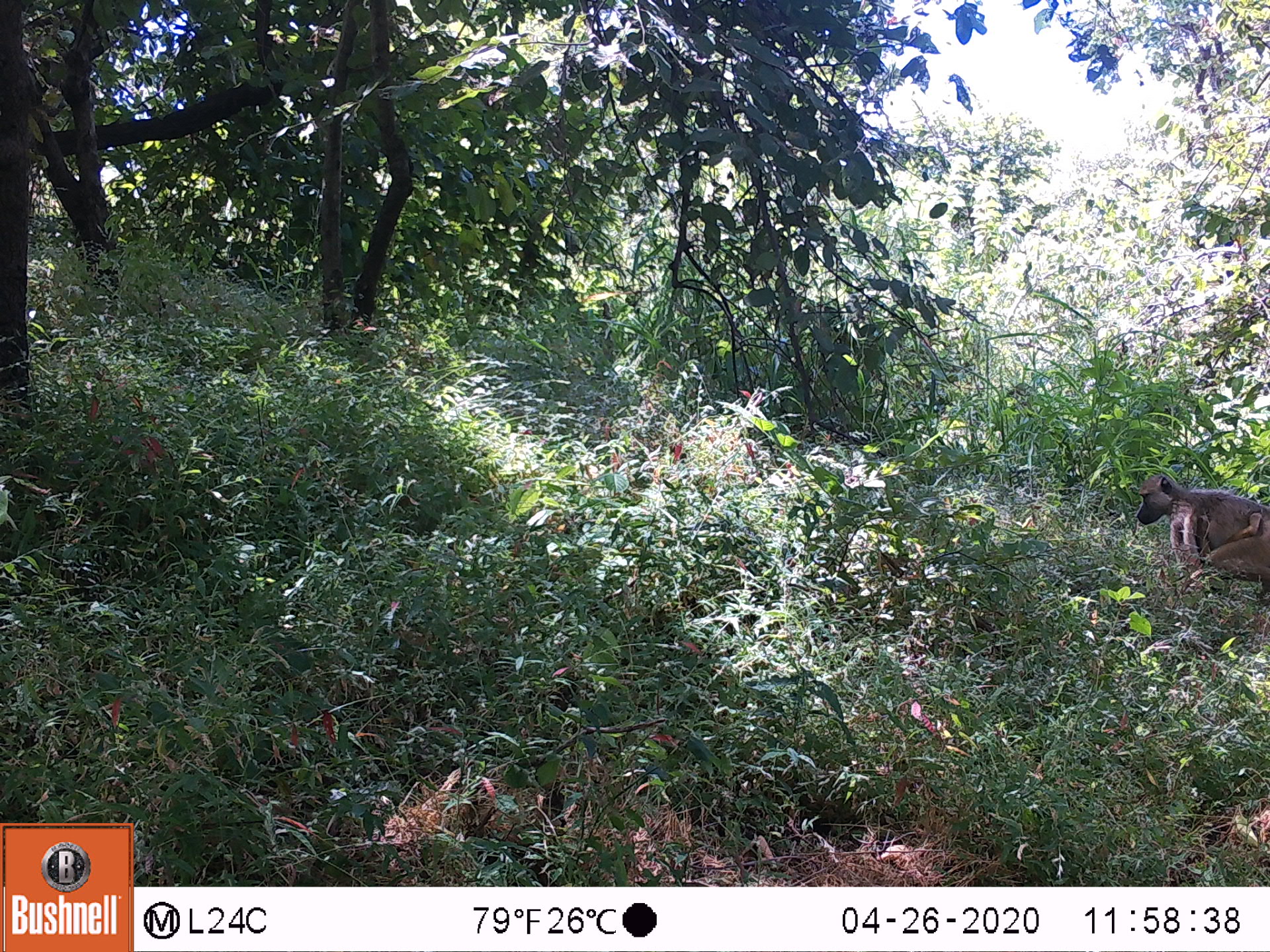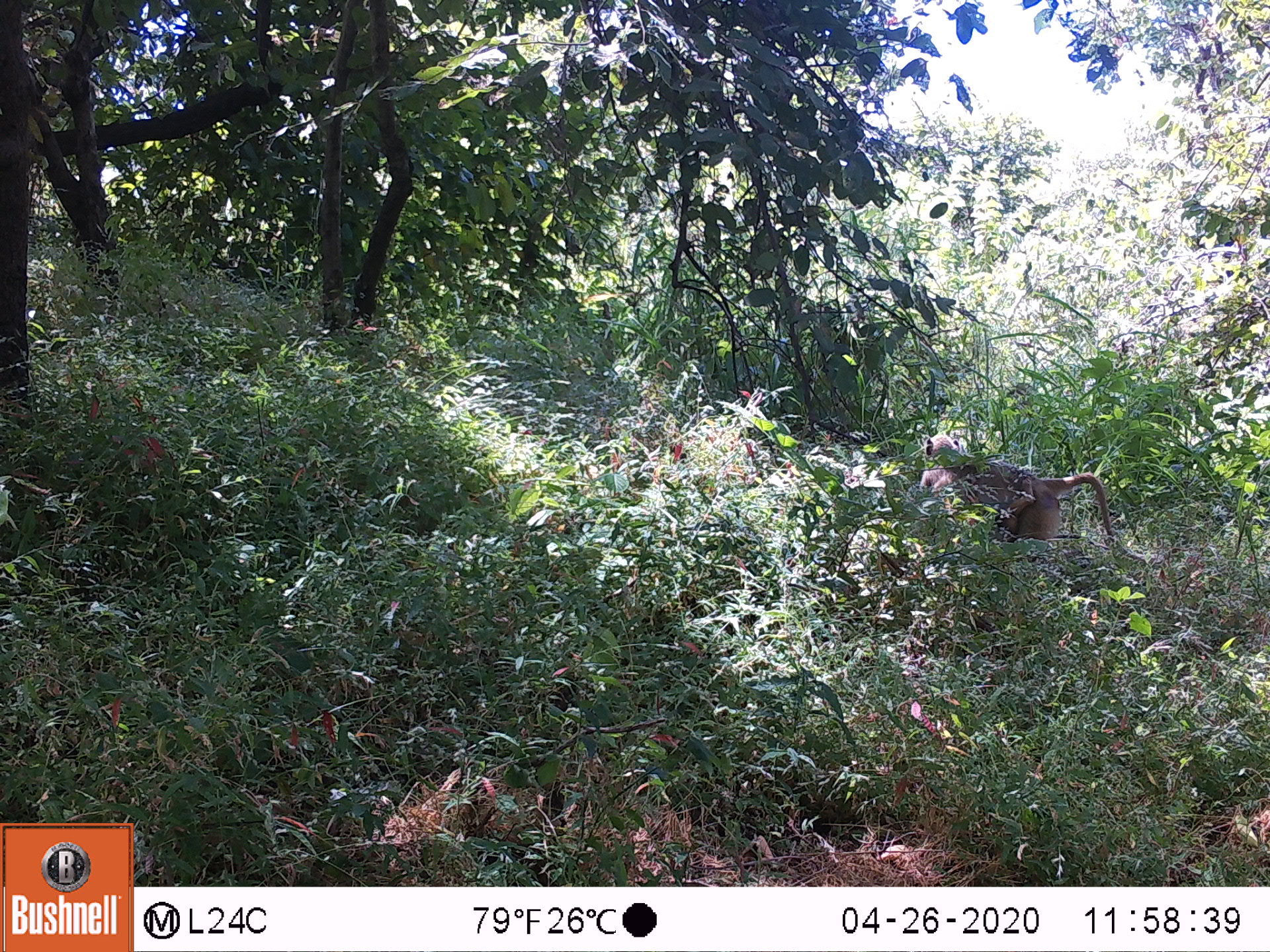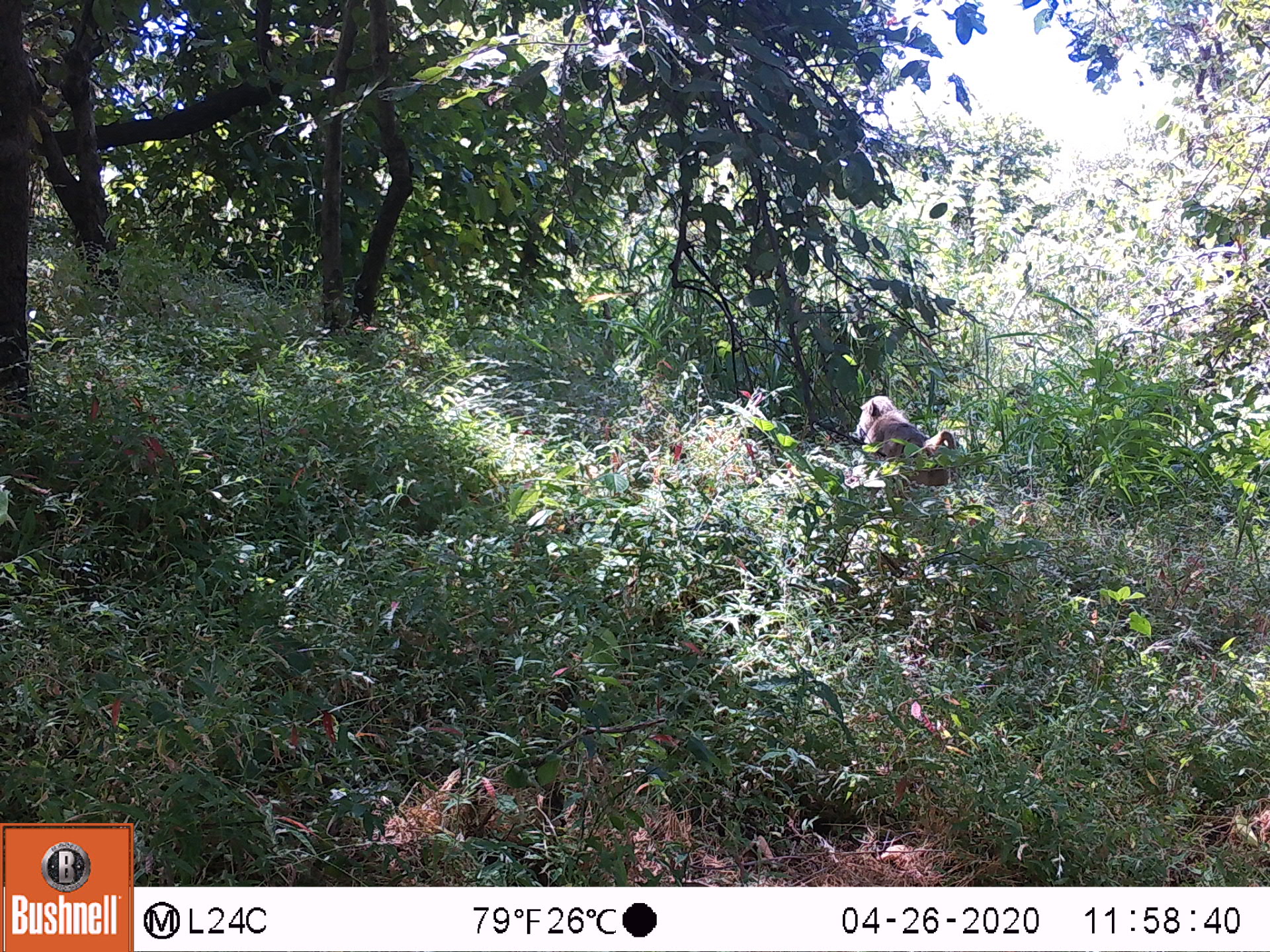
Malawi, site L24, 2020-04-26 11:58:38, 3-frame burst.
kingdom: Animalia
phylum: Chordata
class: Mammalia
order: Primates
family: Cercopithecidae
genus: Papio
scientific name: Papio cynocephalus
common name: yellow baboon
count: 1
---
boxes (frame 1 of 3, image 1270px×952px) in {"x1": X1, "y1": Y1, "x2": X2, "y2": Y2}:
yellow baboon: {"x1": 1126, "y1": 466, "x2": 1262, "y2": 601}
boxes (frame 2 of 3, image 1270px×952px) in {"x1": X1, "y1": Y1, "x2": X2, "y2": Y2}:
yellow baboon: {"x1": 910, "y1": 429, "x2": 1111, "y2": 544}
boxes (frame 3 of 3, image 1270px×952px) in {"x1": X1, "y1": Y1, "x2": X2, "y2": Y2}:
yellow baboon: {"x1": 845, "y1": 390, "x2": 954, "y2": 498}